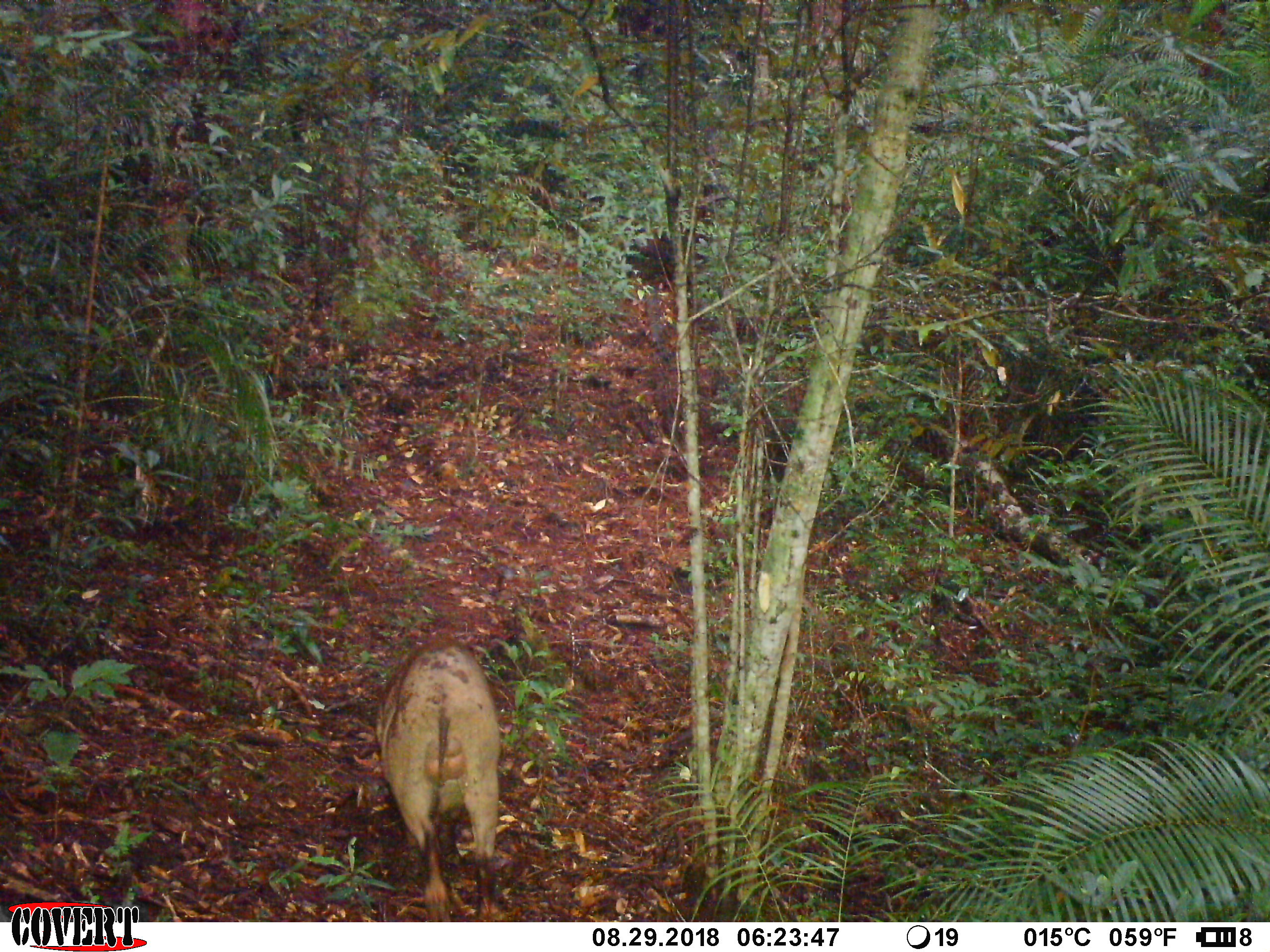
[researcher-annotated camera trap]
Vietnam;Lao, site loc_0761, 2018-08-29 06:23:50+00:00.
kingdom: Animalia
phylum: Chordata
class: Mammalia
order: Artiodactyla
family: Suidae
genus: Sus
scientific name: Sus scrofa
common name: eurasian wild pig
Eurasian wild pig (Sus scrofa). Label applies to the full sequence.